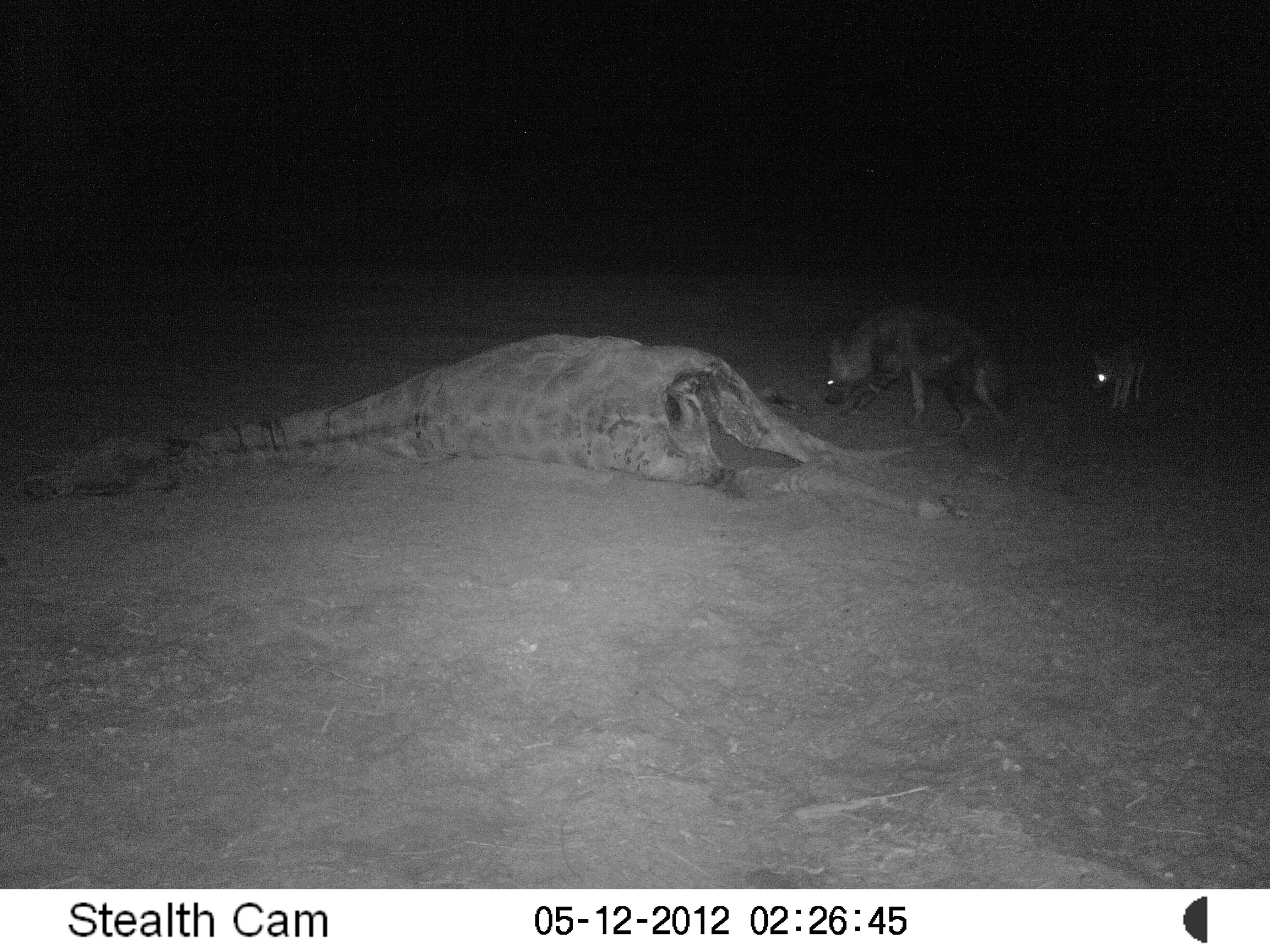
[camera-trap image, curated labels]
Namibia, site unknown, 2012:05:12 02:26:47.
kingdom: Animalia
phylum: Chordata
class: Mammalia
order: Carnivora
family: Hyaenidae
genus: Parahyaena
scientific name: Parahyaena brunnea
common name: brown hyena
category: hyaena brunnea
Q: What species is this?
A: Hyaena brunnea (brown hyena) (Parahyaena brunnea).